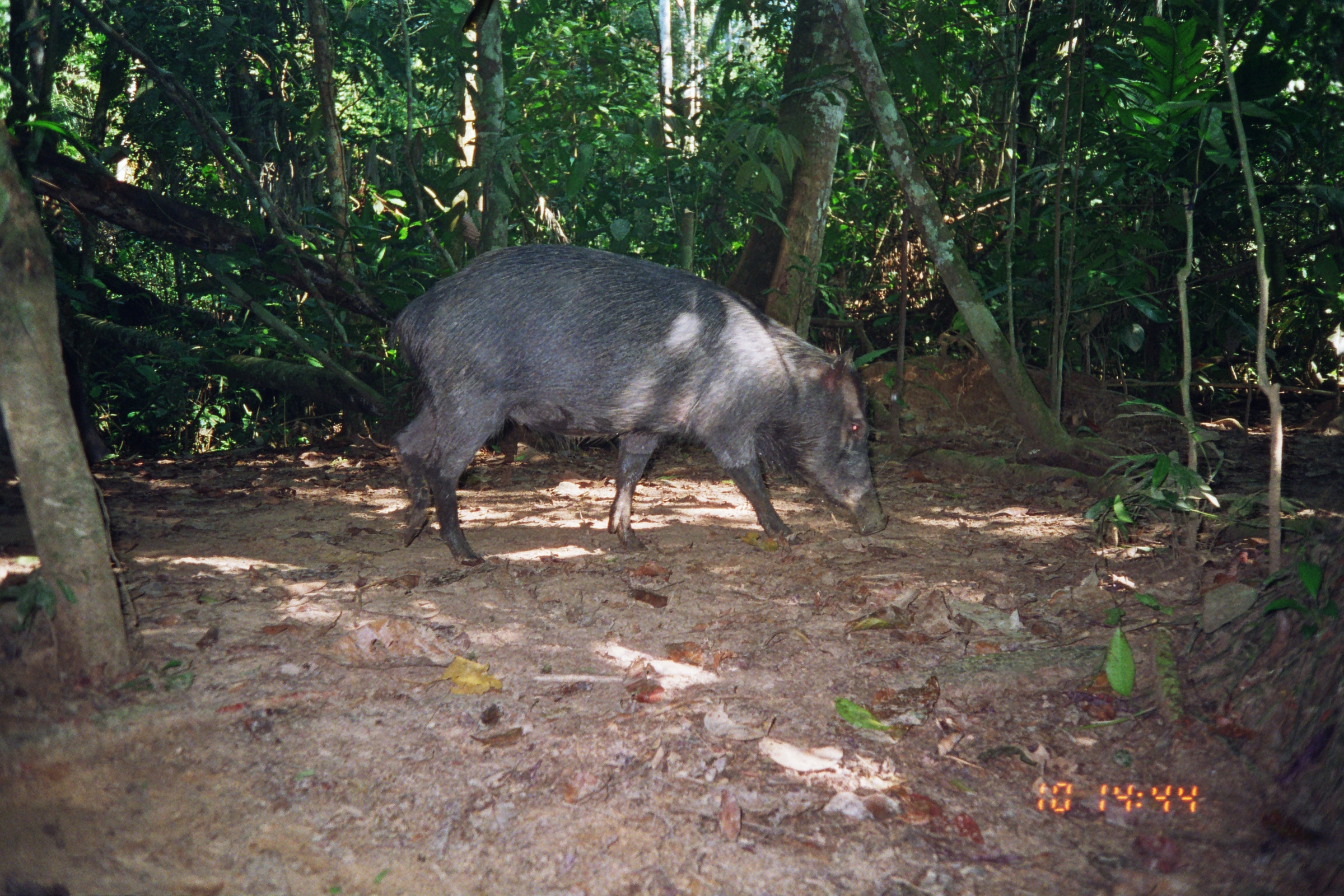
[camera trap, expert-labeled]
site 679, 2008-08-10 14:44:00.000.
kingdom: Animalia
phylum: Chordata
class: Mammalia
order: Artiodactyla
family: Tayassuidae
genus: Tayassu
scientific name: Tayassu pecari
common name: white-lipped peccary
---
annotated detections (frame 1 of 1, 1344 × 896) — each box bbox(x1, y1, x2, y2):
tayassu pecari: bbox(388, 245, 887, 564)